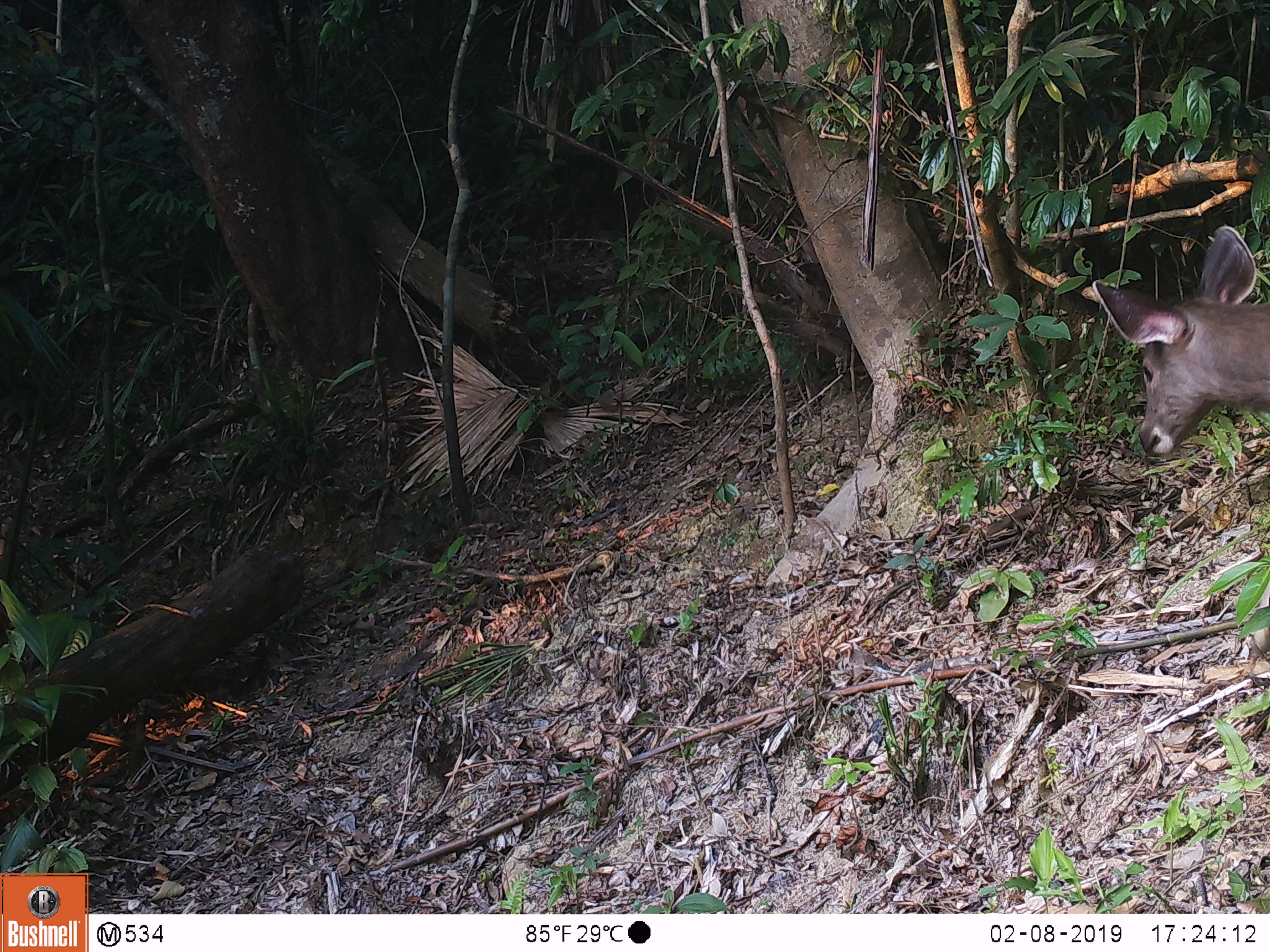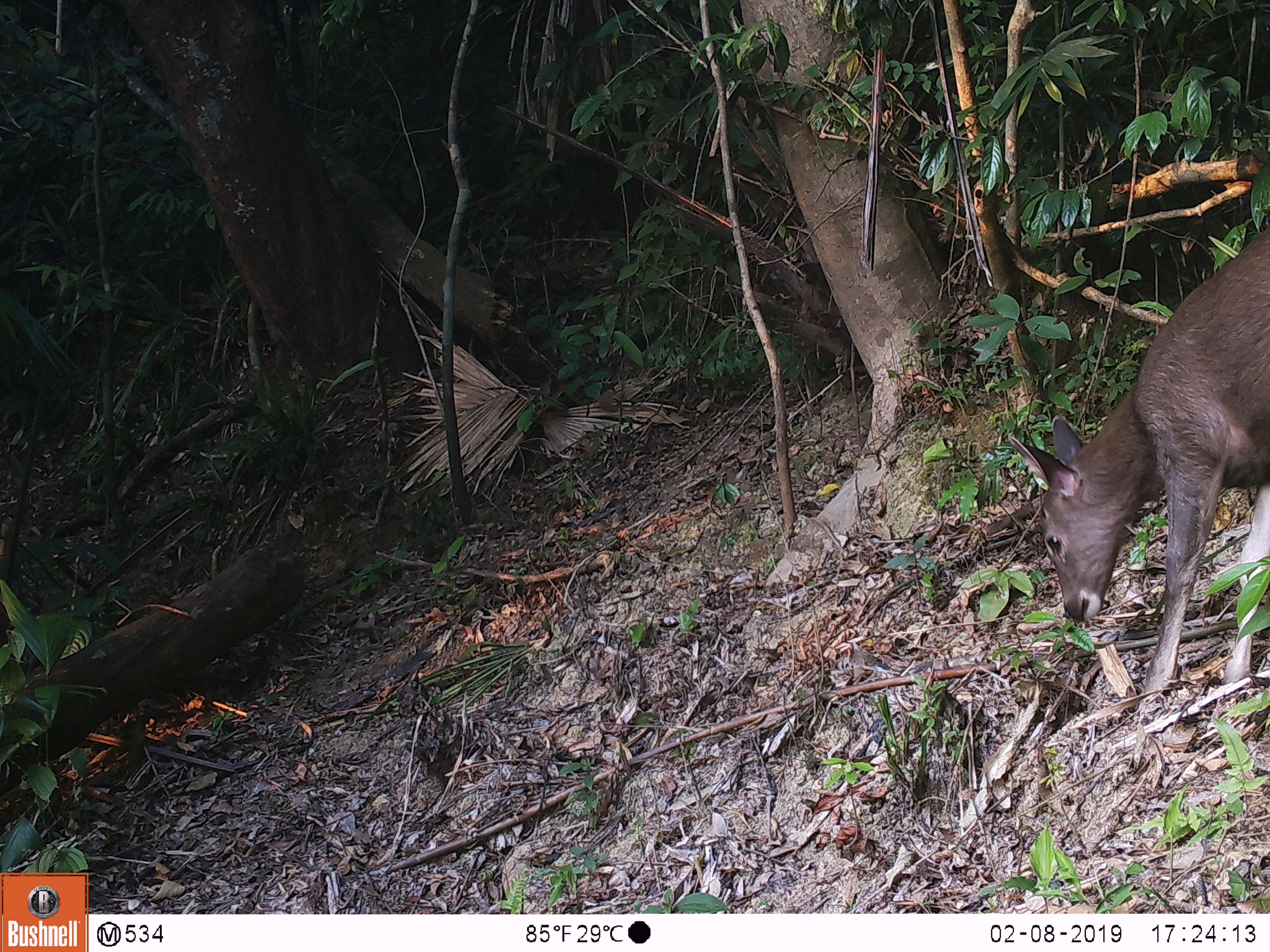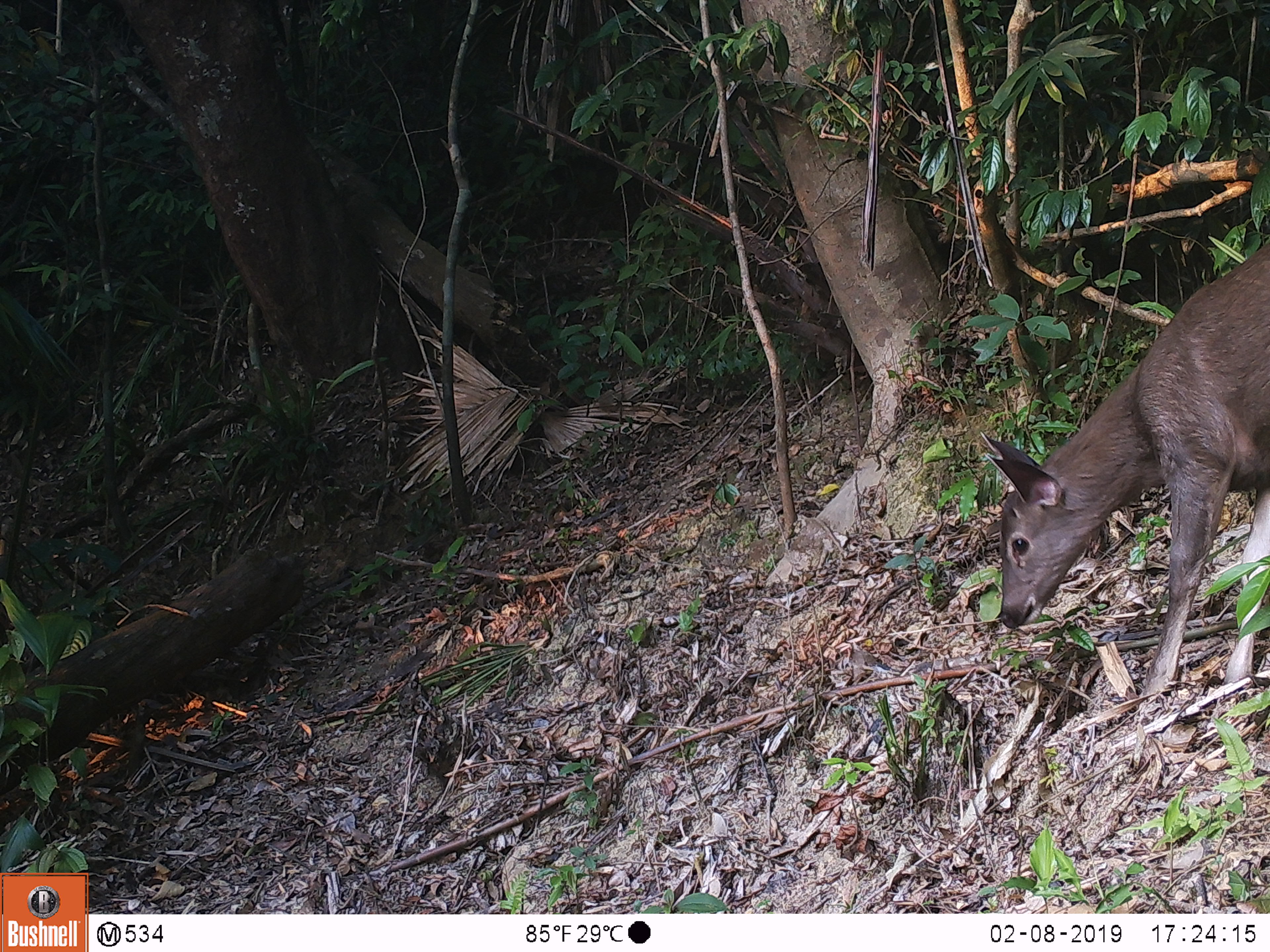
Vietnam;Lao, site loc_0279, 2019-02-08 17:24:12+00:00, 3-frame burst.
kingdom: Animalia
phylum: Chordata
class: Mammalia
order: Artiodactyla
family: Cervidae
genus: Rusa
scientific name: Rusa unicolor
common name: sambar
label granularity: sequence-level